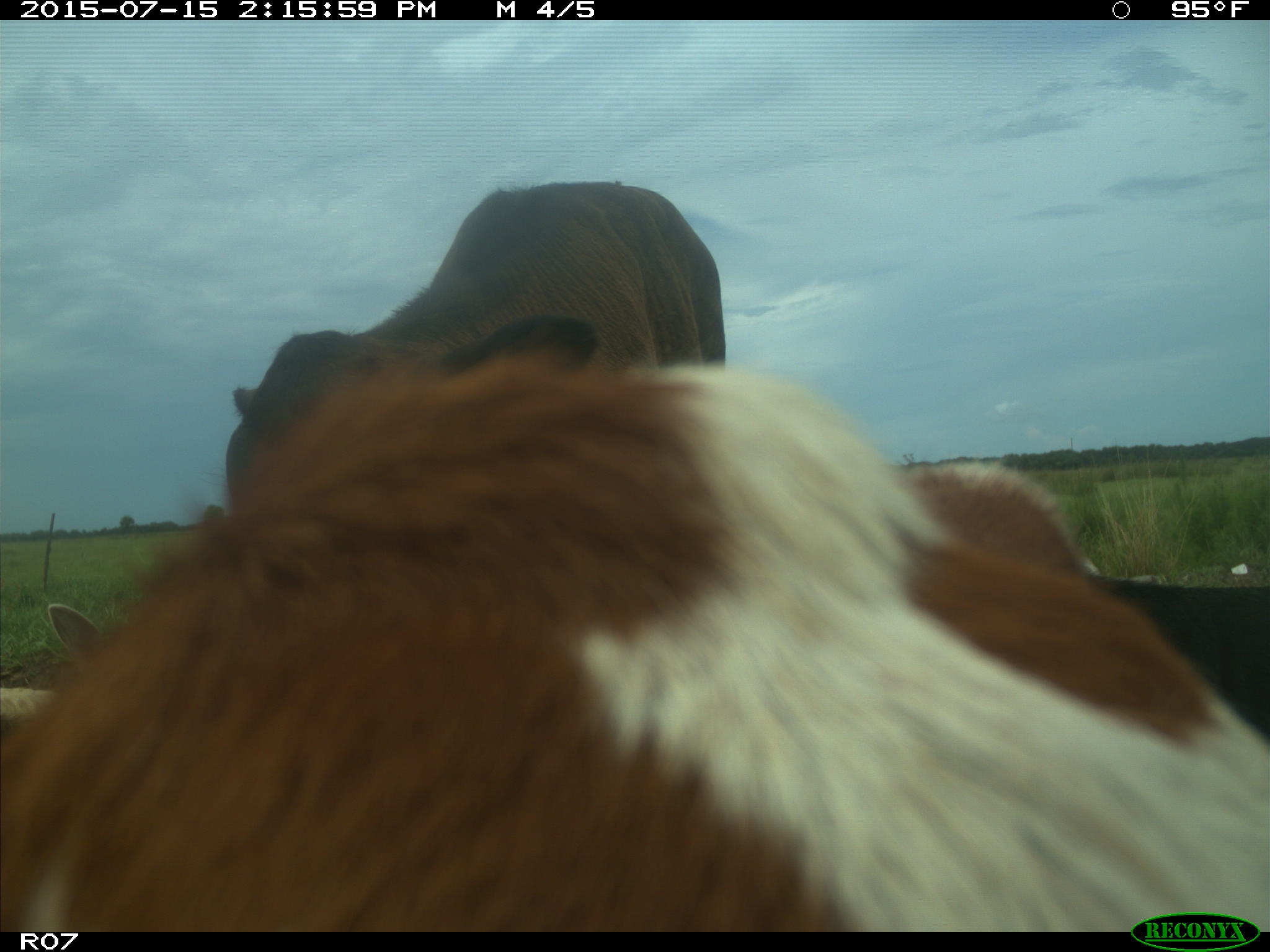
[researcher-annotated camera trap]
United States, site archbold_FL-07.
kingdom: Animalia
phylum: Chordata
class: Mammalia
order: Artiodactyla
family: Bovidae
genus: Bos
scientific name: Bos taurus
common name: domestic cow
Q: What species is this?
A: Bos taurus (domestic cow).